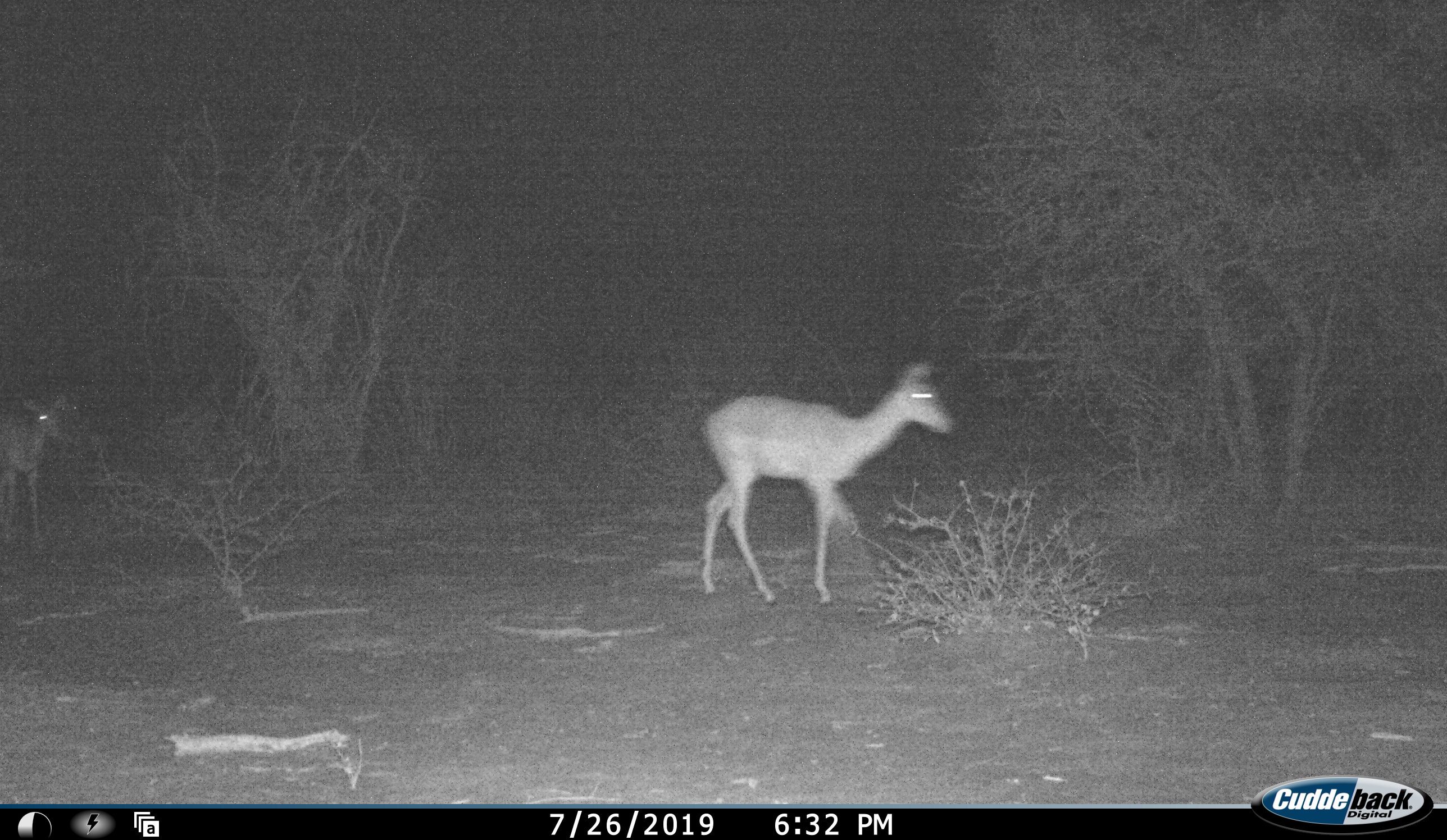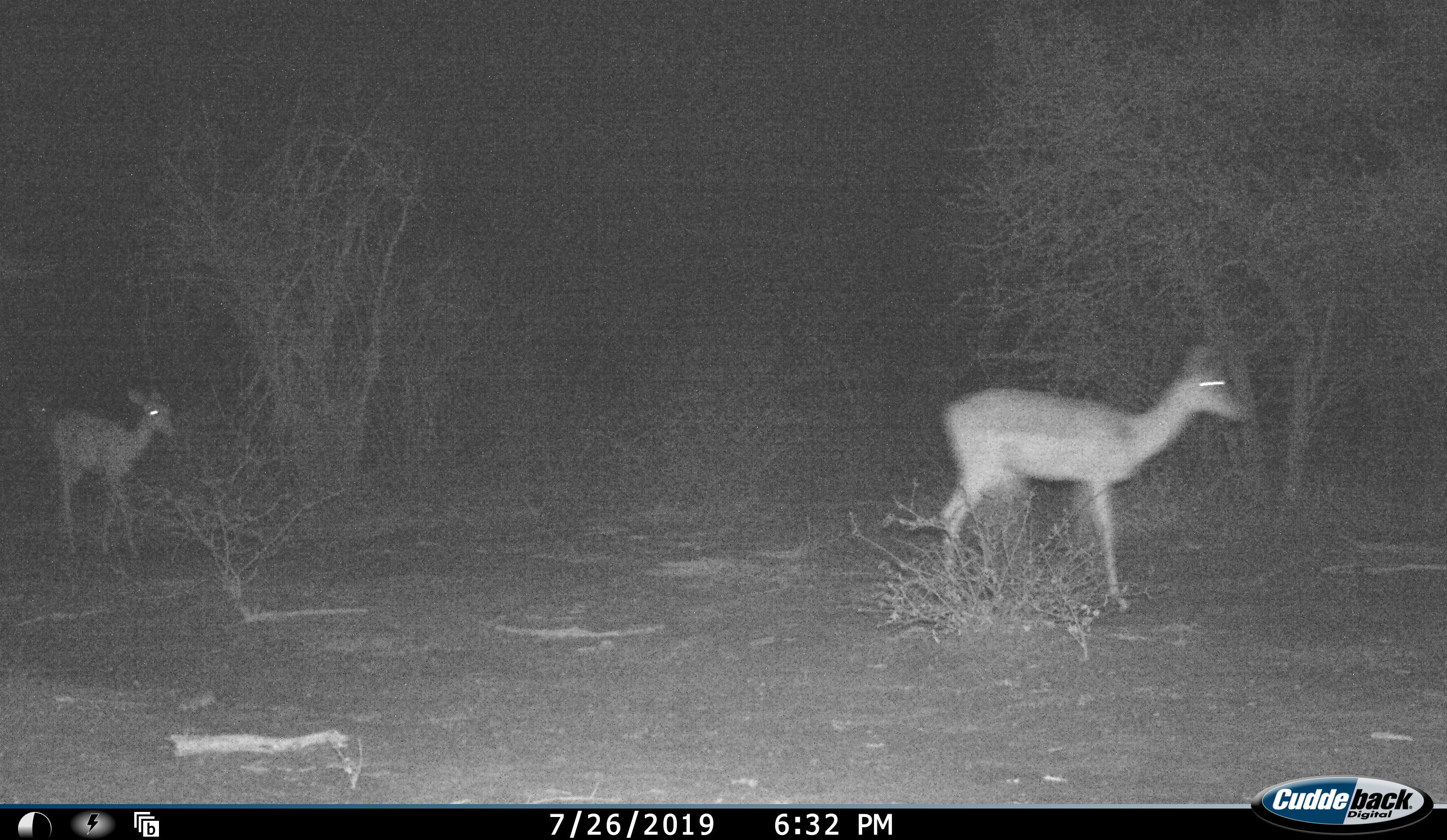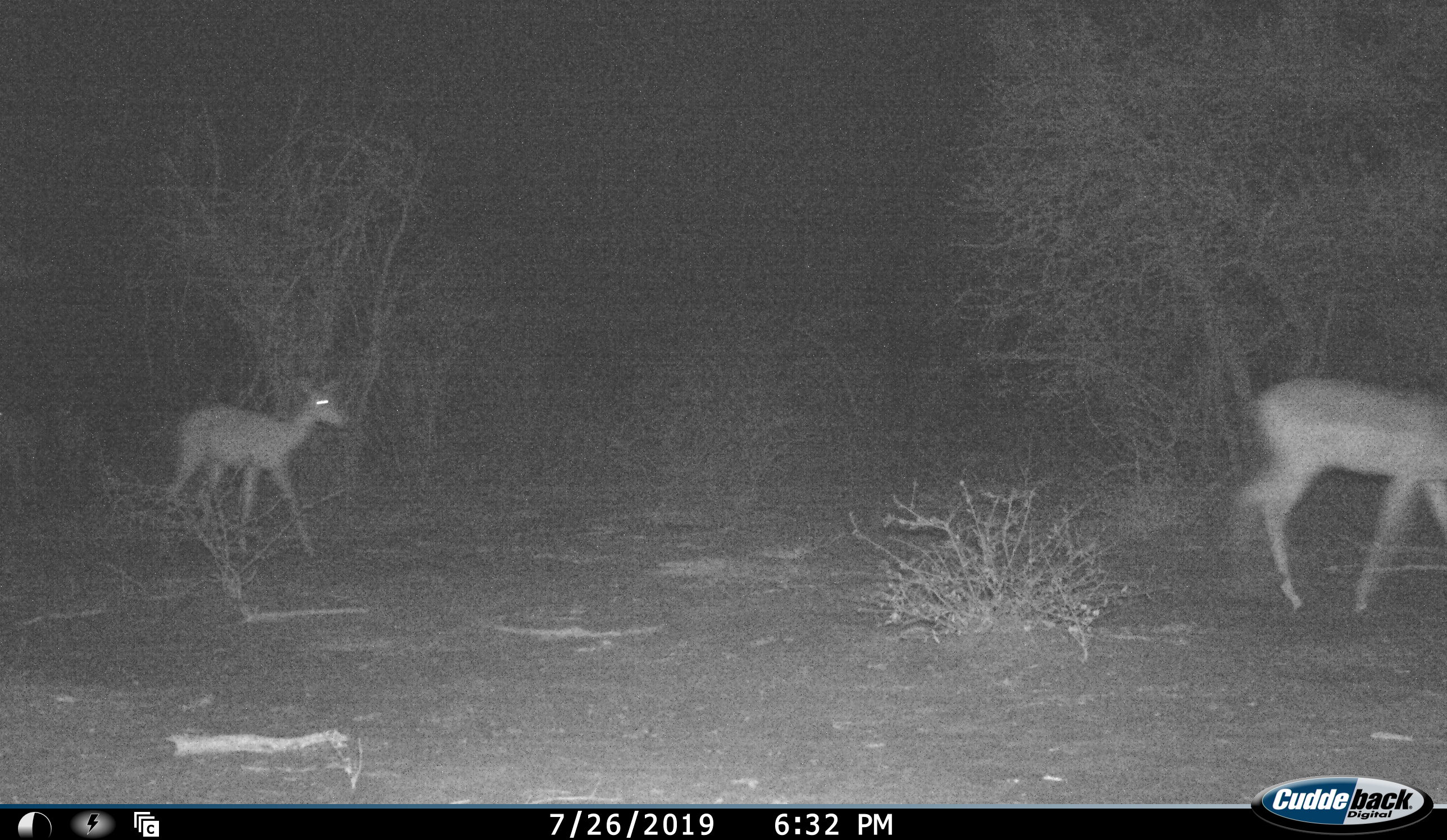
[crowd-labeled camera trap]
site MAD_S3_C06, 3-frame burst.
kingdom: Animalia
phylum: Chordata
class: Mammalia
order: Artiodactyla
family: Bovidae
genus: Aepyceros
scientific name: Aepyceros melampus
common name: impala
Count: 2.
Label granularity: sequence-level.